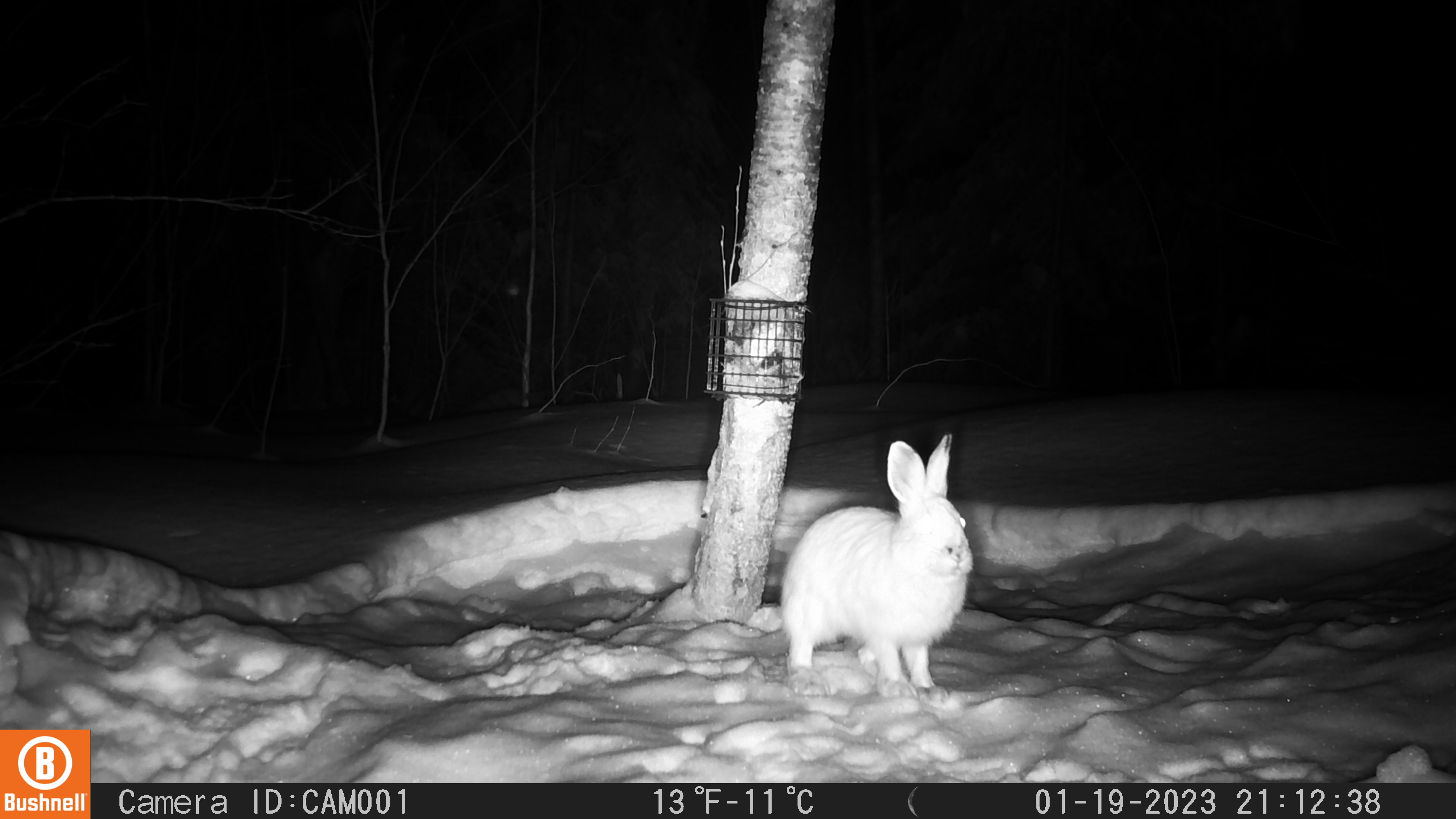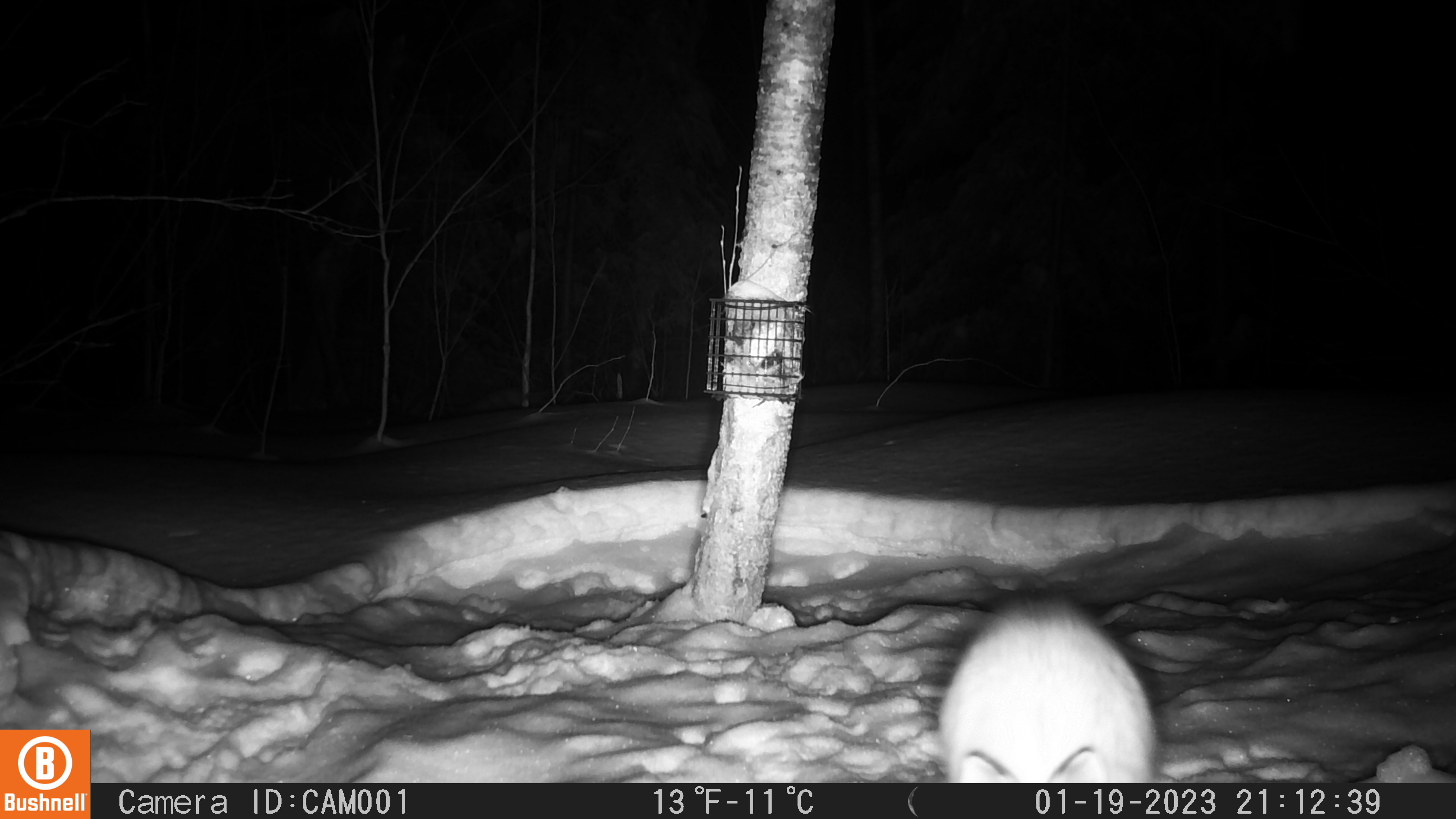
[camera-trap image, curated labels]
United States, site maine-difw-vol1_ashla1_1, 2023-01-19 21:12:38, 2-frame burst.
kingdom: Animalia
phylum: Chordata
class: Mammalia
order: Lagomorpha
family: Leporidae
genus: Lepus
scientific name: Lepus americanus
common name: snowshoe hare